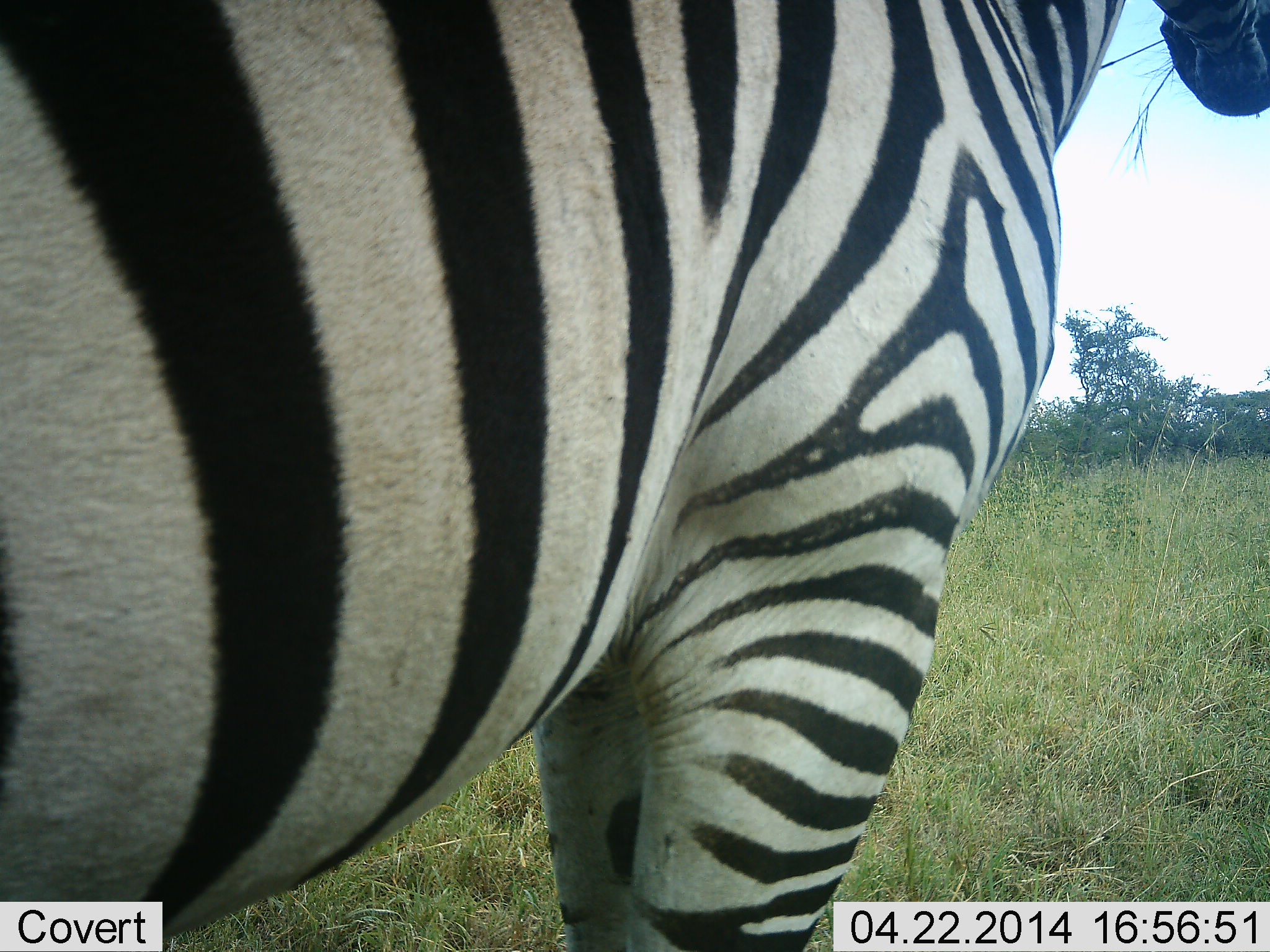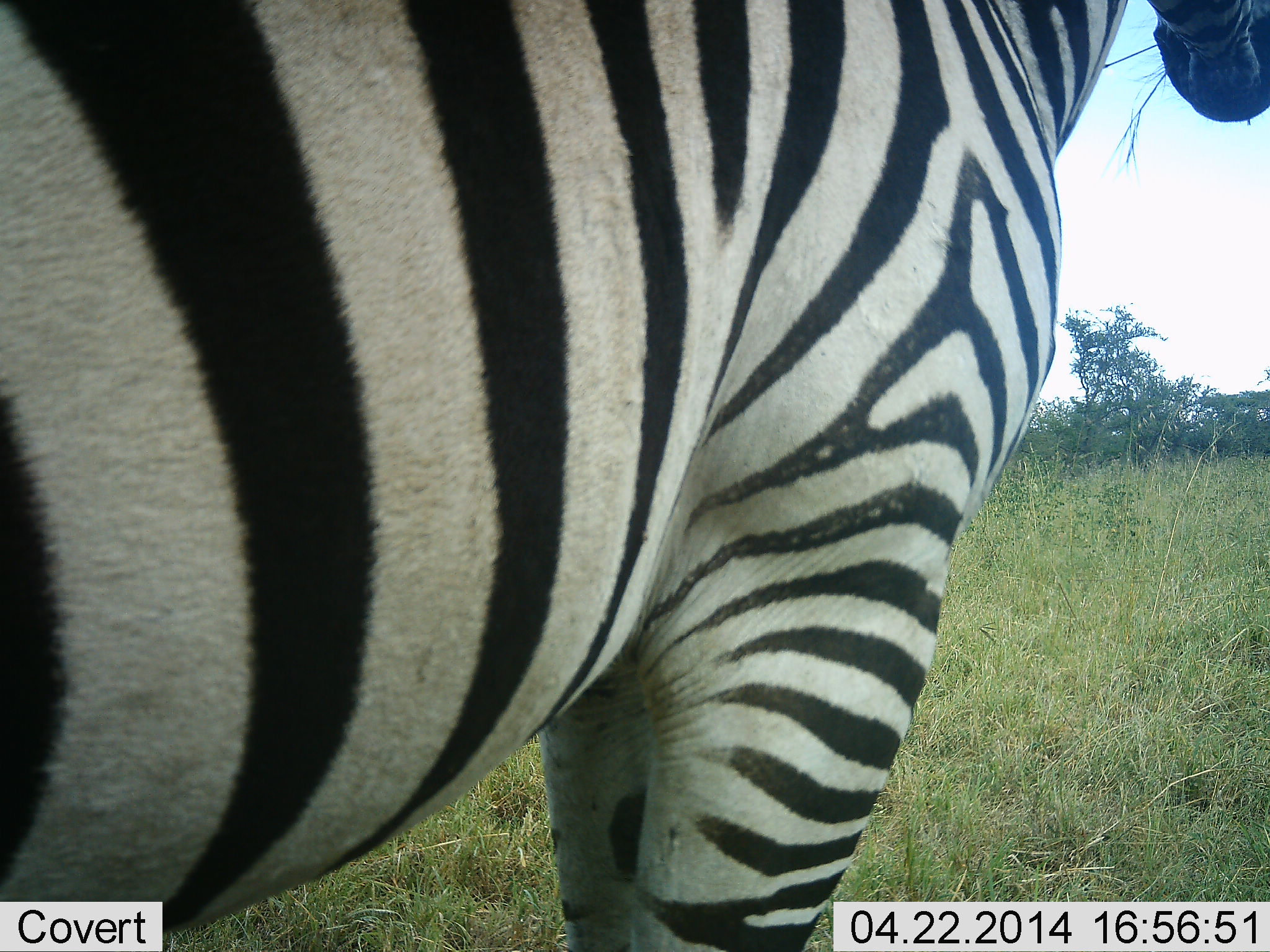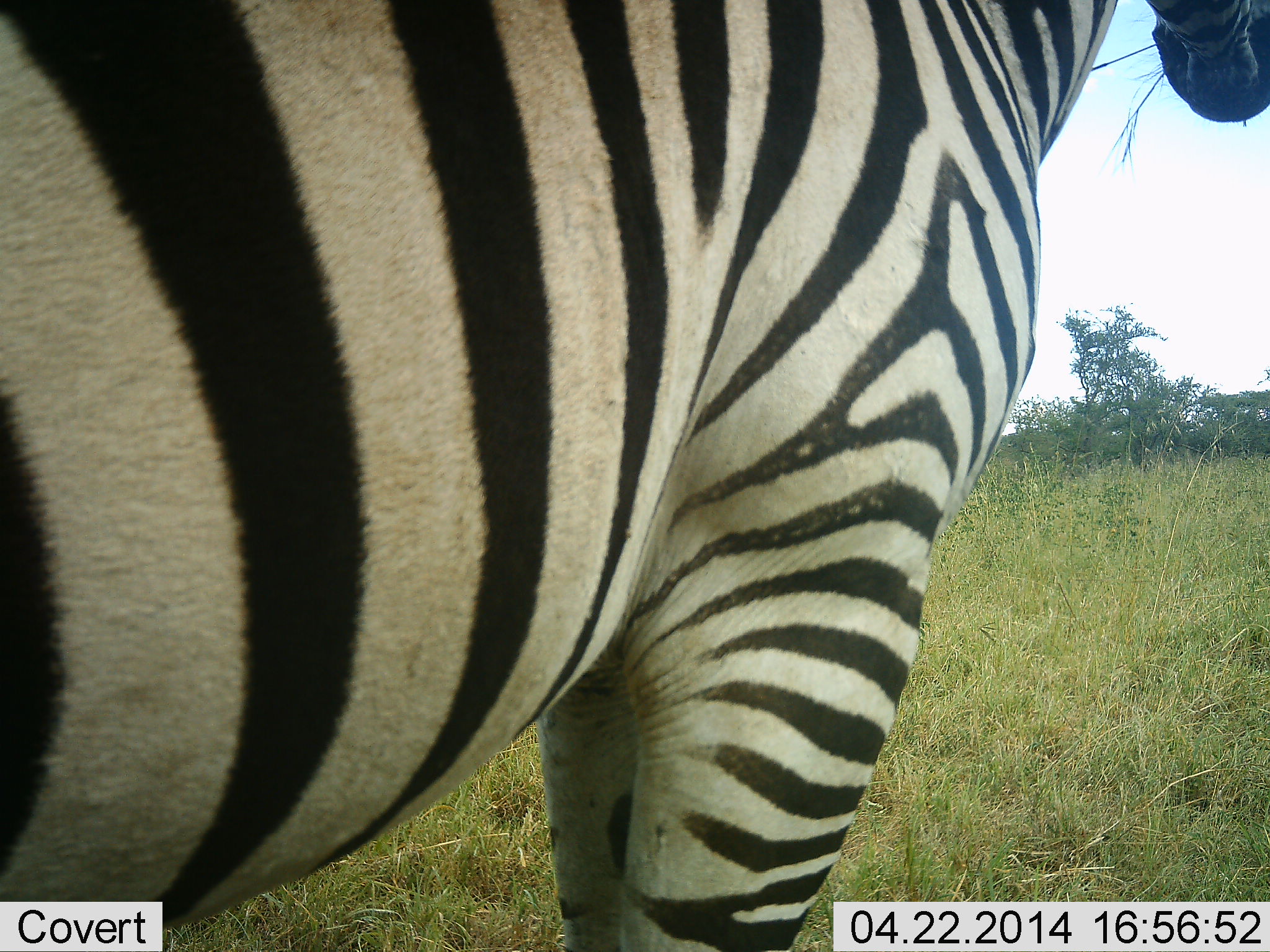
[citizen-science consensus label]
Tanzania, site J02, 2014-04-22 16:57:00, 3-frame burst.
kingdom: Animalia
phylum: Chordata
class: Mammalia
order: Perissodactyla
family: Equidae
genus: Equus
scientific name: Equus quagga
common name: plains zebra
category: zebra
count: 1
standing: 94%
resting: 2%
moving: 3%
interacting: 0%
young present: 0%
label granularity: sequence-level